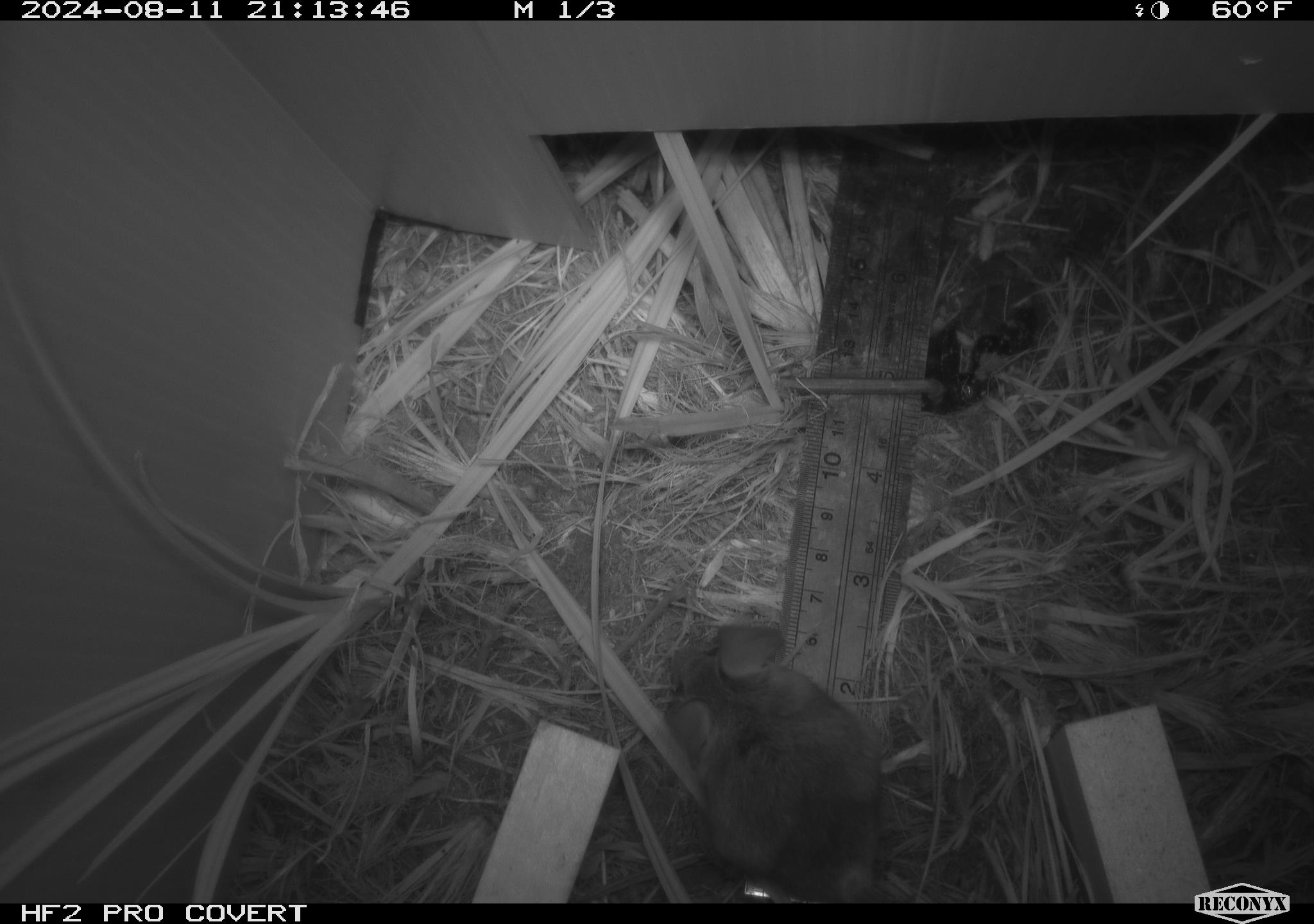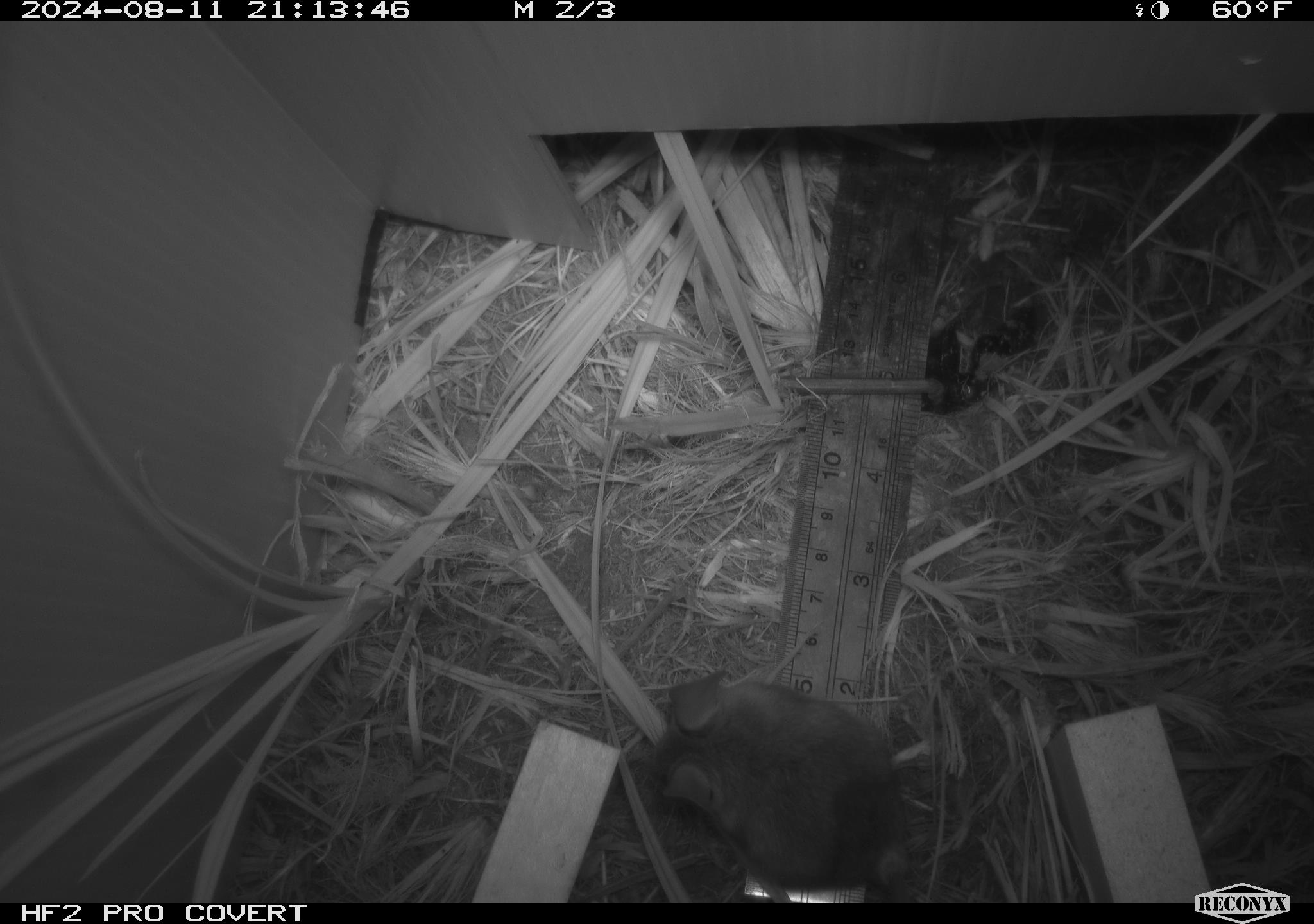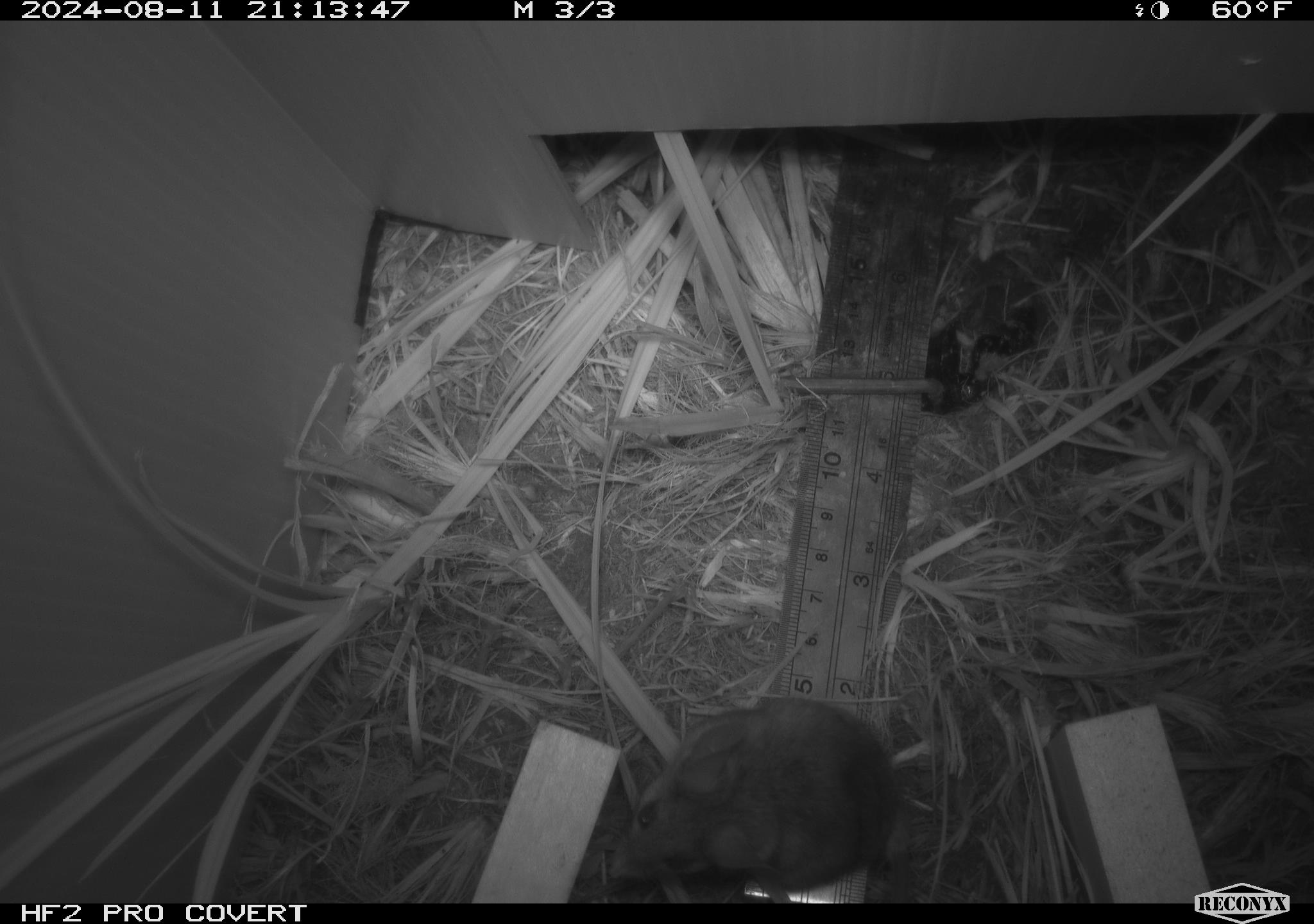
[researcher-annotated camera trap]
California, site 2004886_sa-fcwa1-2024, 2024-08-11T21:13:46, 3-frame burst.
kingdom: Animalia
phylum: Chordata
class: Mammalia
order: Rodentia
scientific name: Rodentia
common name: mouse species